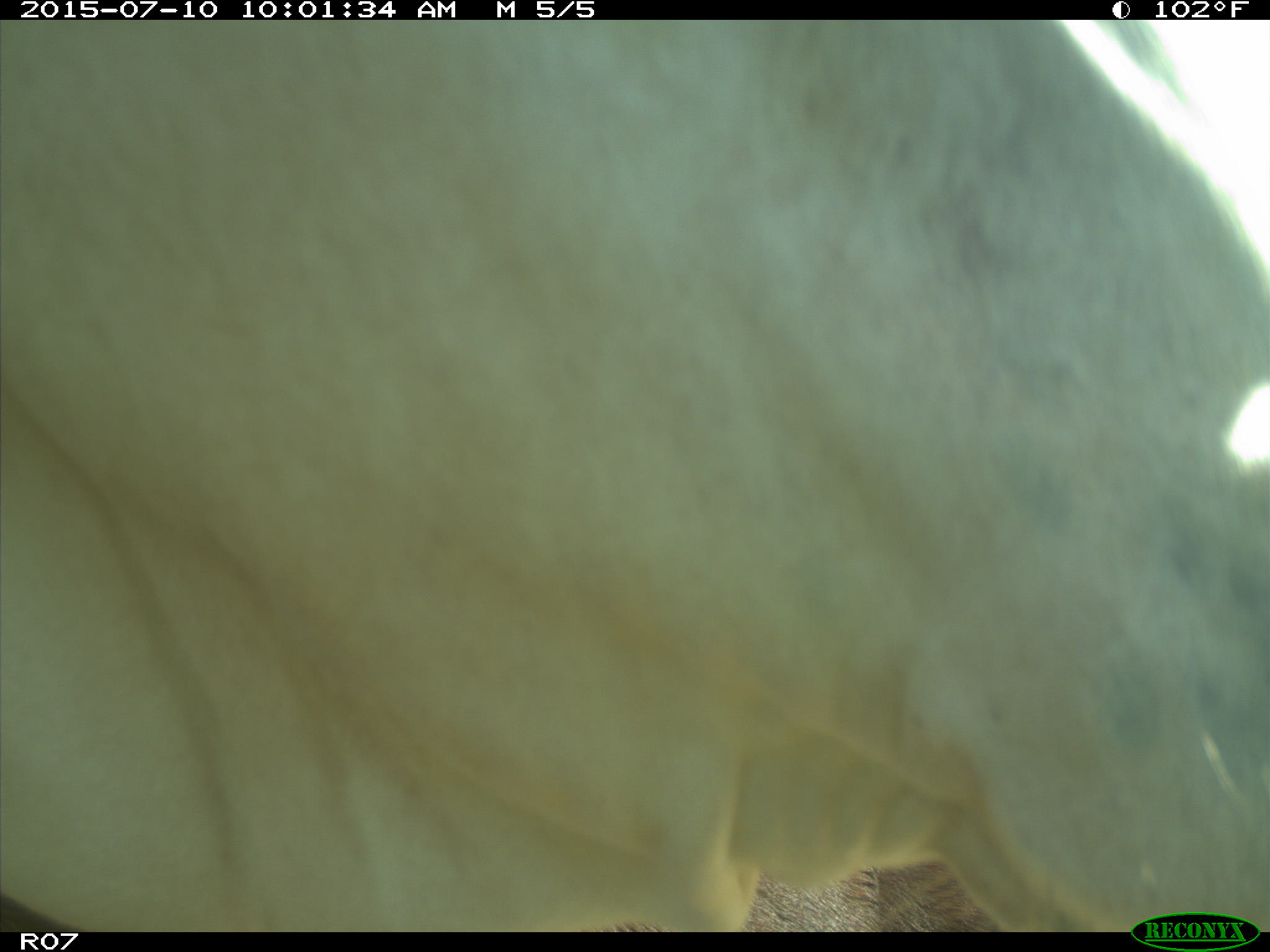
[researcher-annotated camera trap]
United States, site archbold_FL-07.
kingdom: Animalia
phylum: Chordata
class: Mammalia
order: Artiodactyla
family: Bovidae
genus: Bos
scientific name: Bos taurus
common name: domestic cow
Bos taurus (domestic cow).